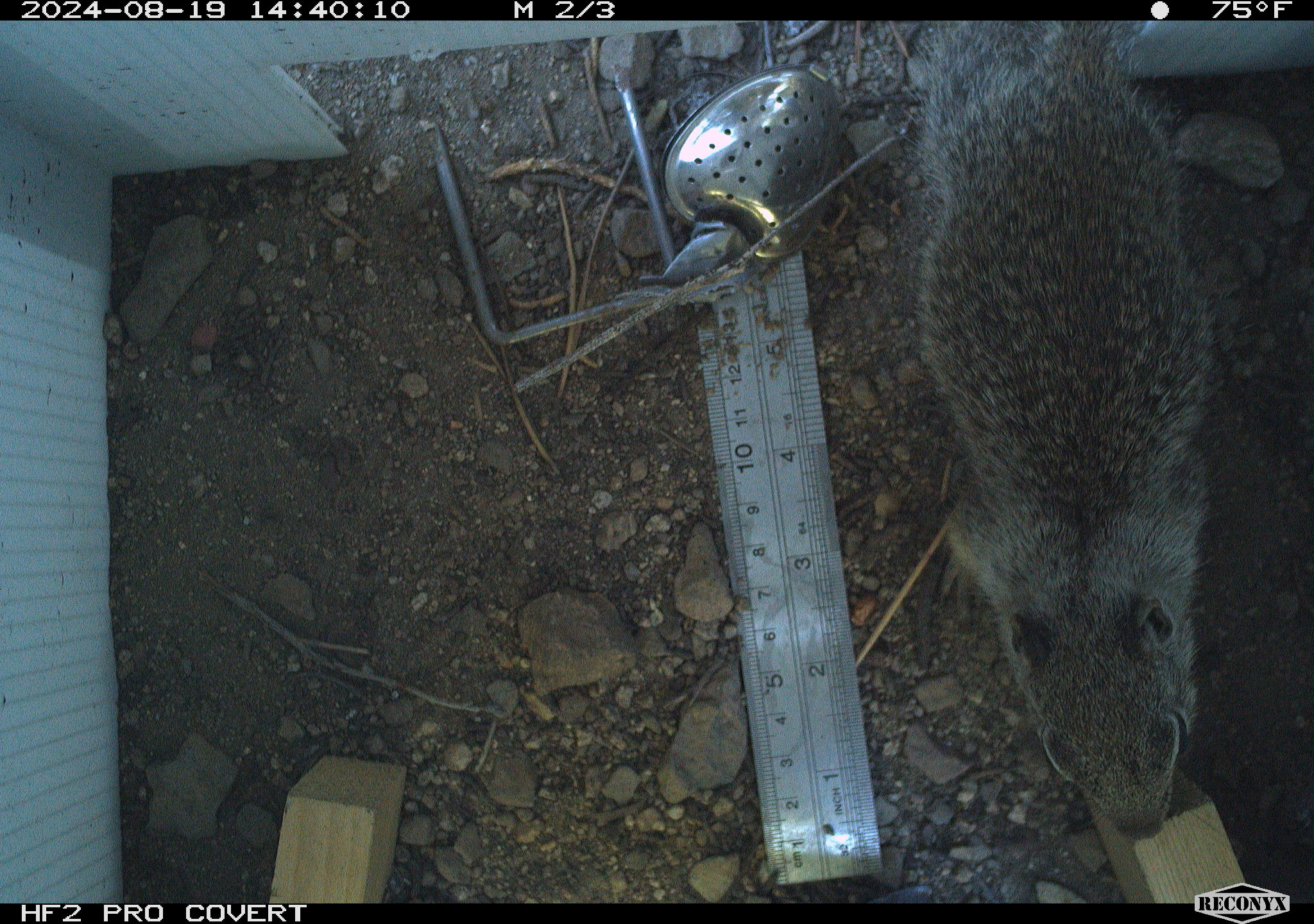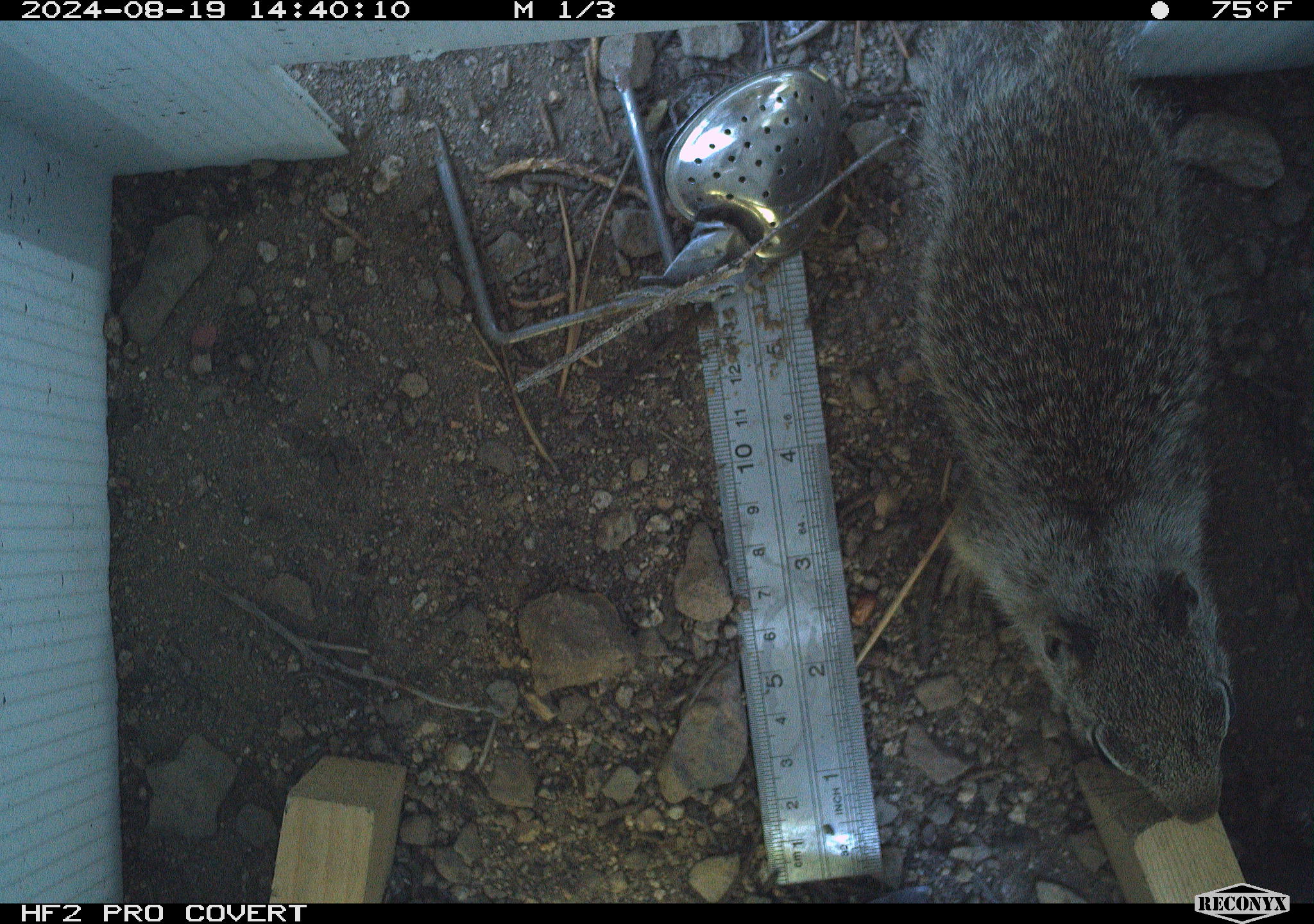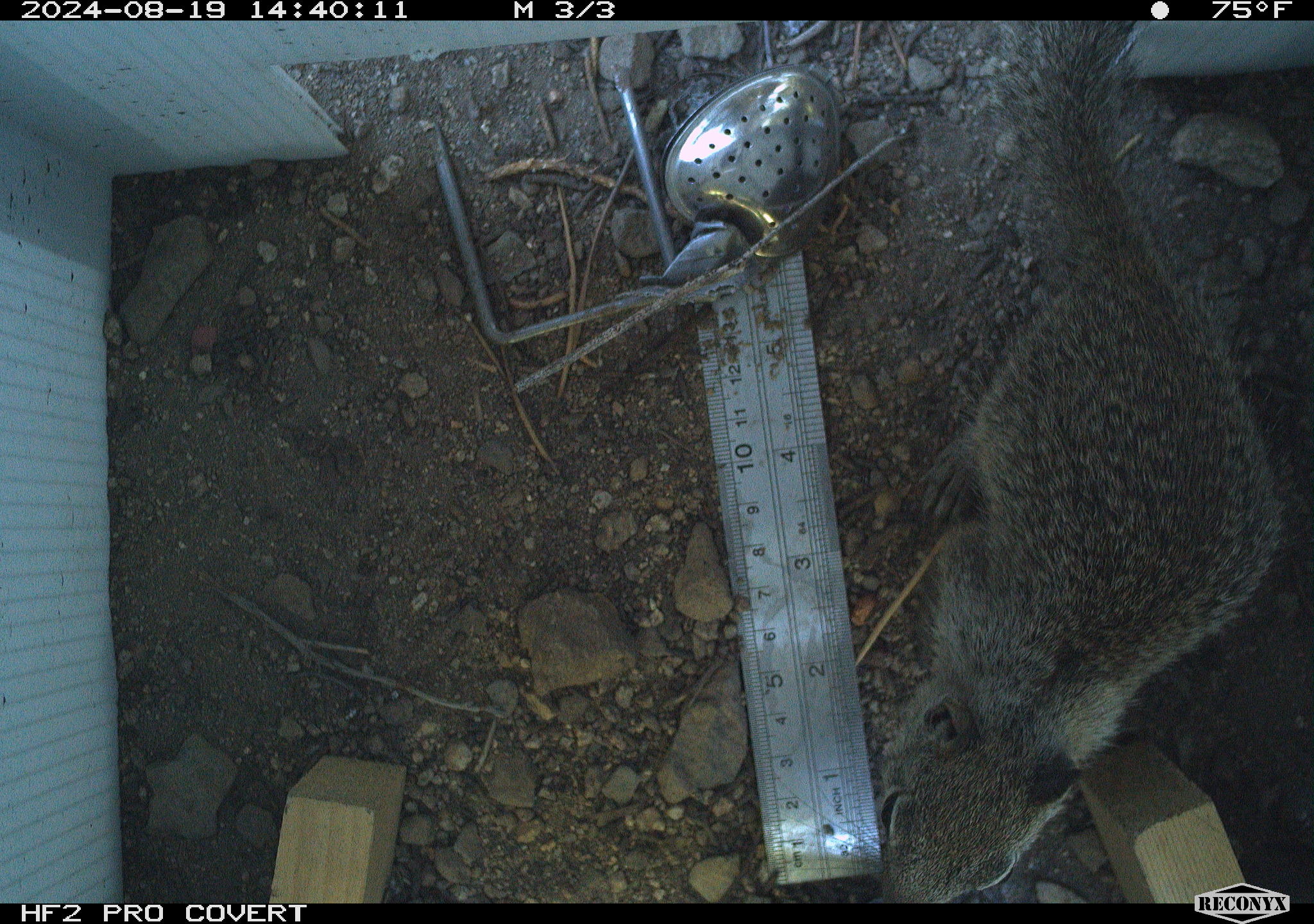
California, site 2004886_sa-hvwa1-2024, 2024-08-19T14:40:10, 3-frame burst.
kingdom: Animalia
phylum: Chordata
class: Mammalia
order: Rodentia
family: Sciuridae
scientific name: Sciuridae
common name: squirrels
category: sciuridae family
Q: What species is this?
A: Sciuridae family (squirrels) (Sciuridae).